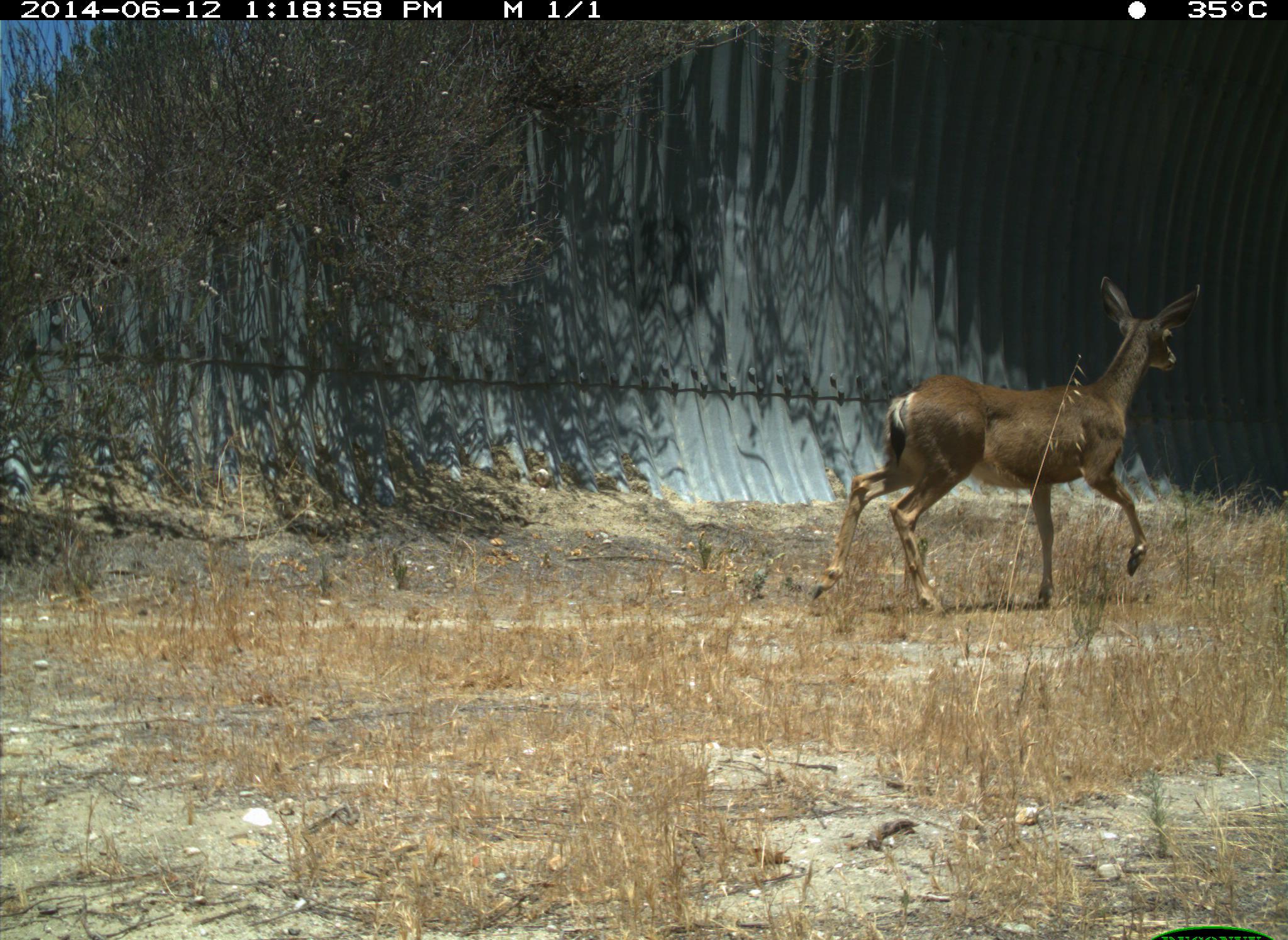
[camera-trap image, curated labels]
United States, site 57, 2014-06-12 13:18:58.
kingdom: Animalia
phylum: Chordata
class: Mammalia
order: Artiodactyla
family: Cervidae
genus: Odocoileus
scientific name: Odocoileus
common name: deer